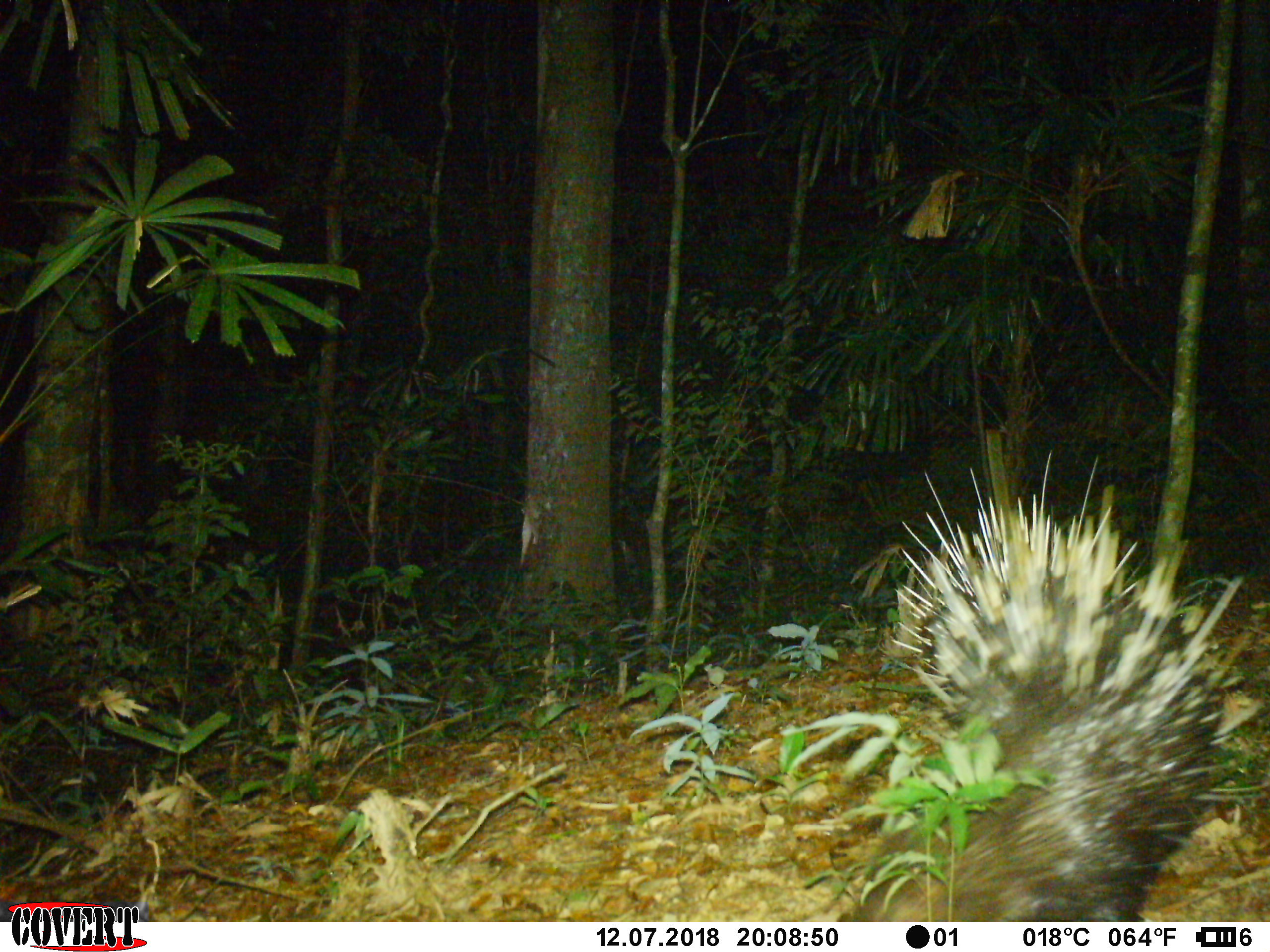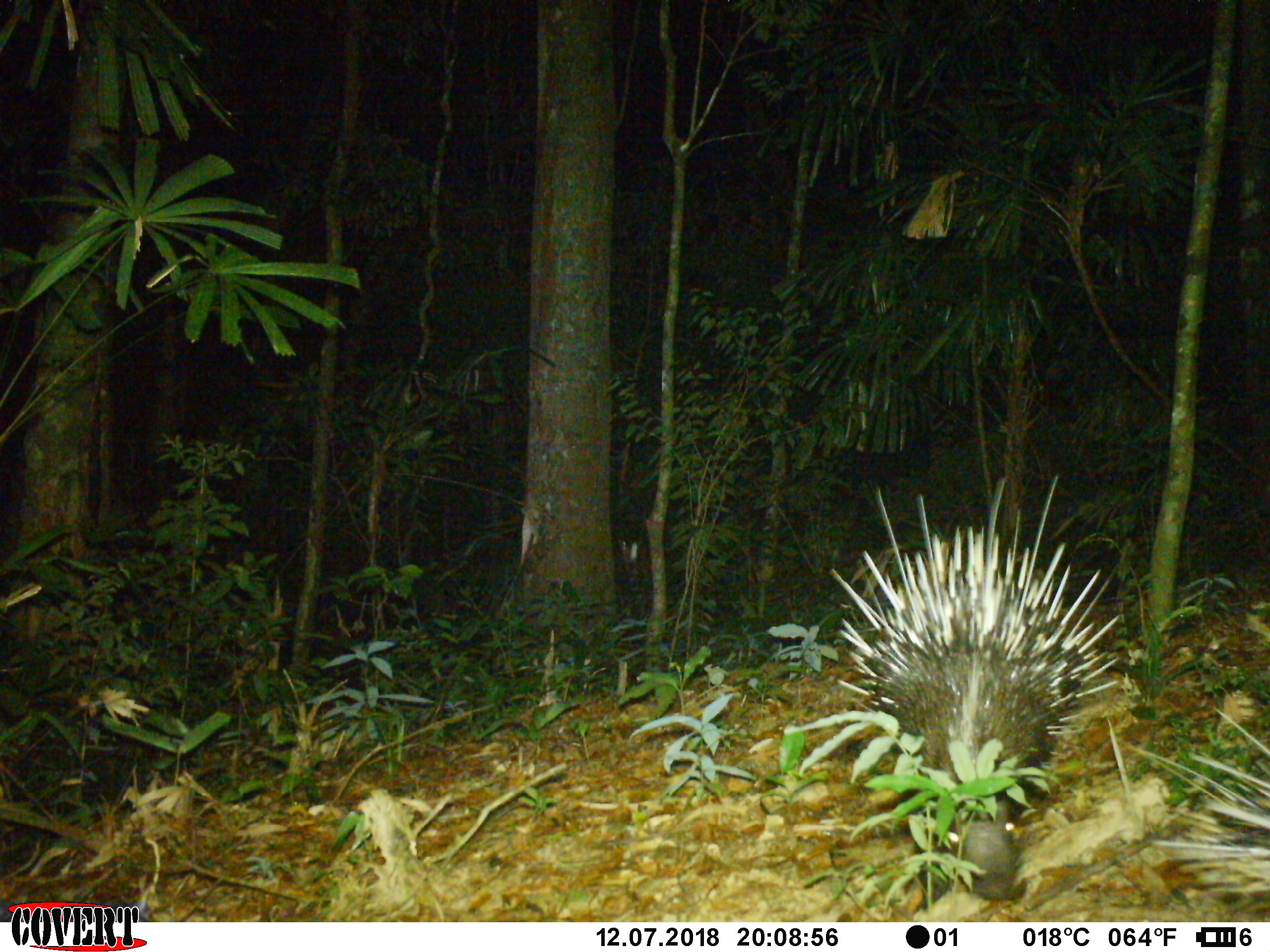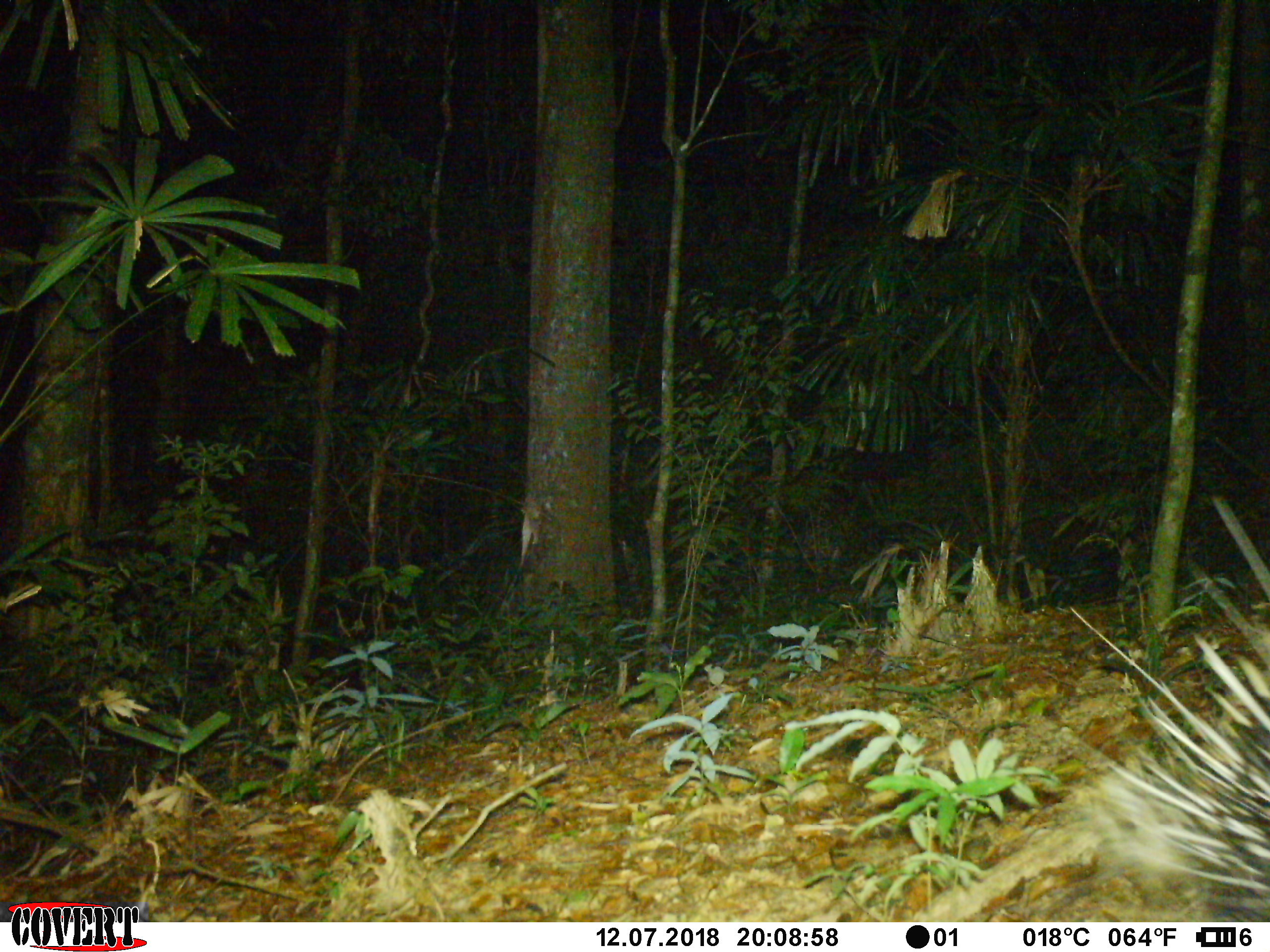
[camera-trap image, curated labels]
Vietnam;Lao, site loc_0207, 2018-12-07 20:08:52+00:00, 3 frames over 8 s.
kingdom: Animalia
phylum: Chordata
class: Mammalia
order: Rodentia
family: Hystricidae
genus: Hystrix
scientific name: Hystrix brachyura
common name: malayan porcupine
Malayan porcupine (Hystrix brachyura). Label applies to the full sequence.